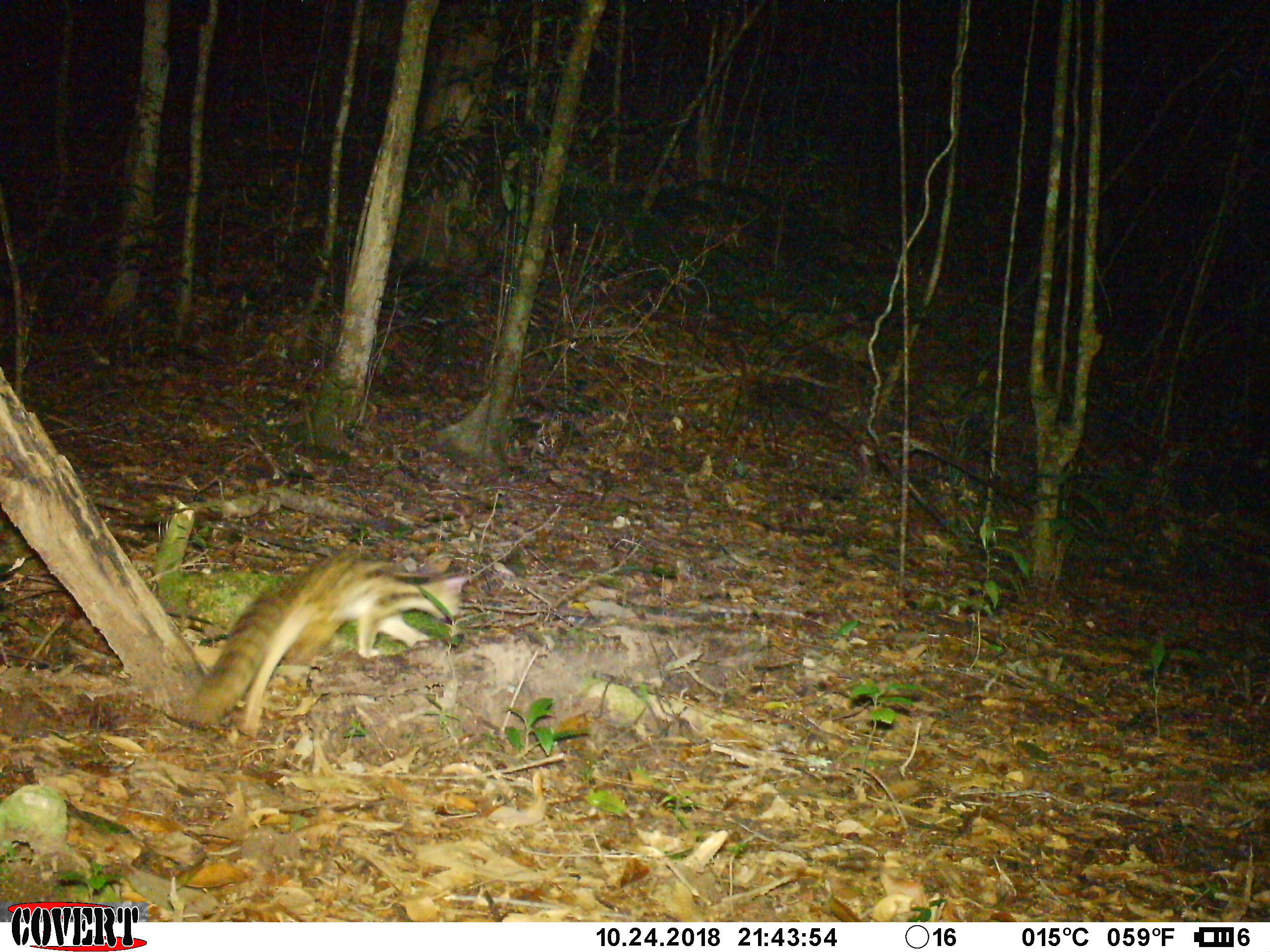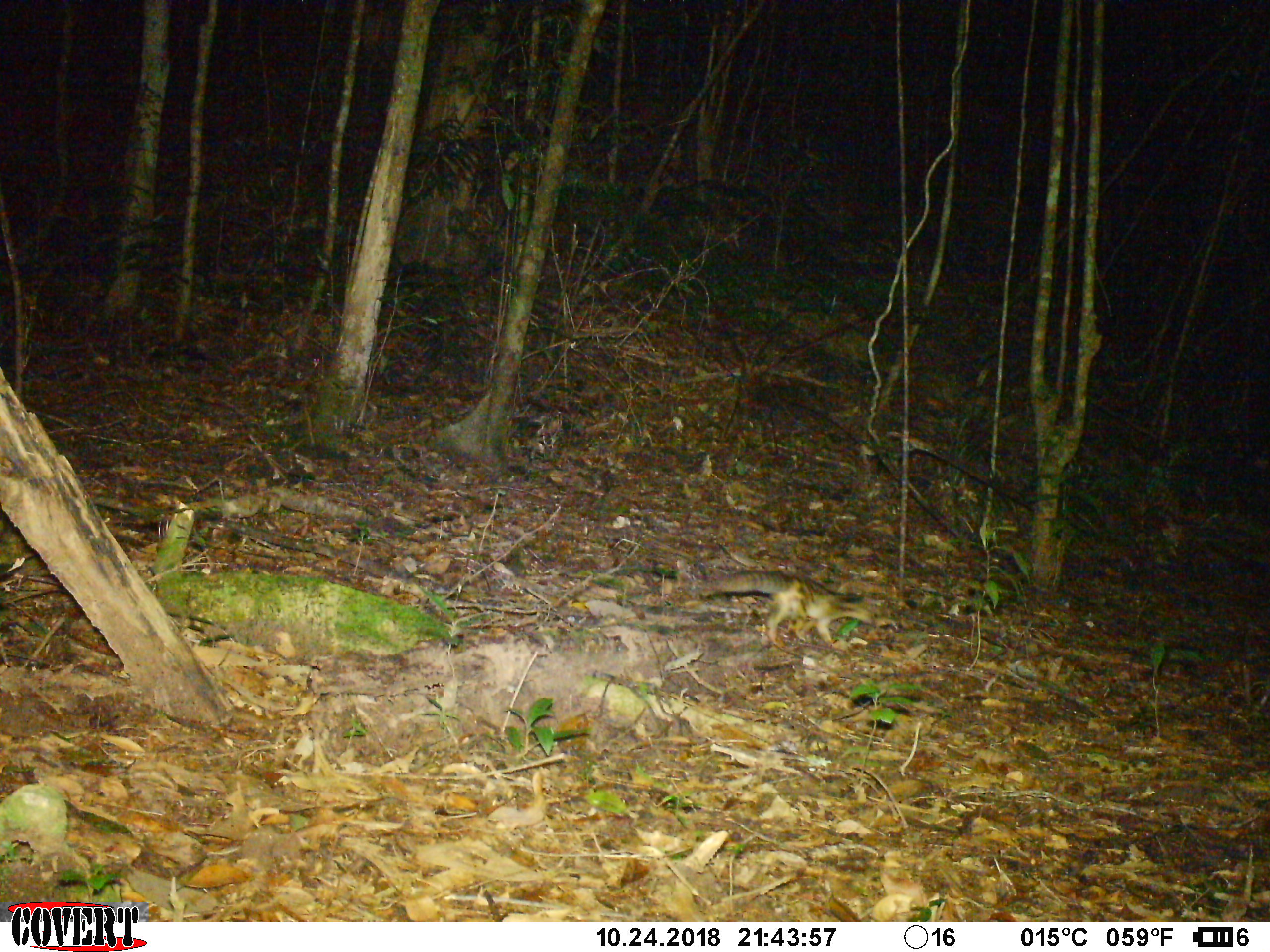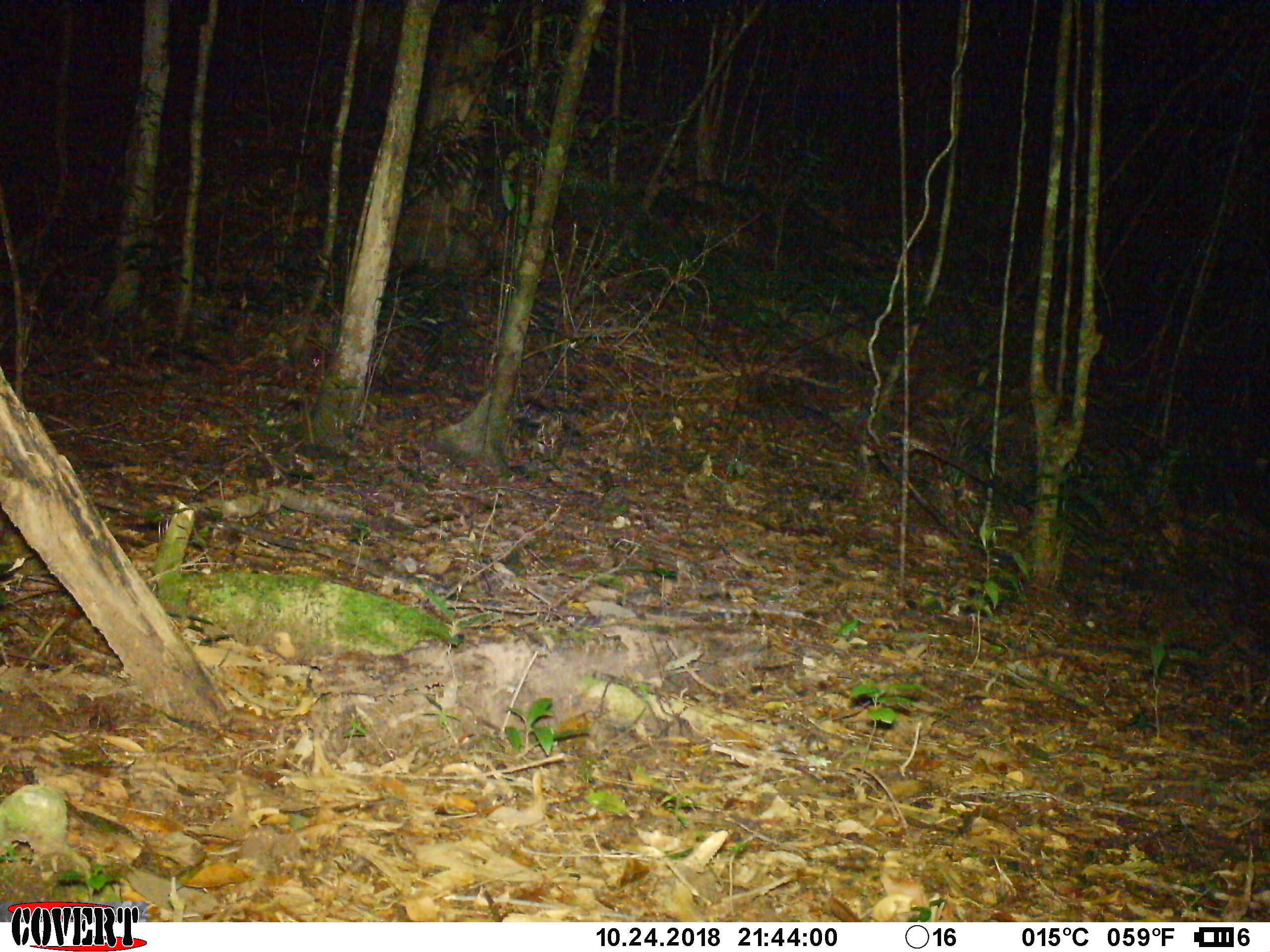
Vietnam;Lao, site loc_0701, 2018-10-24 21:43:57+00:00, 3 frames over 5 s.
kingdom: Animalia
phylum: Chordata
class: Mammalia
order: Carnivora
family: Prionodontidae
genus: Prionodon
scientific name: Prionodon pardicolor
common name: spotted linsang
Spotted linsang (Prionodon pardicolor). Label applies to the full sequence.